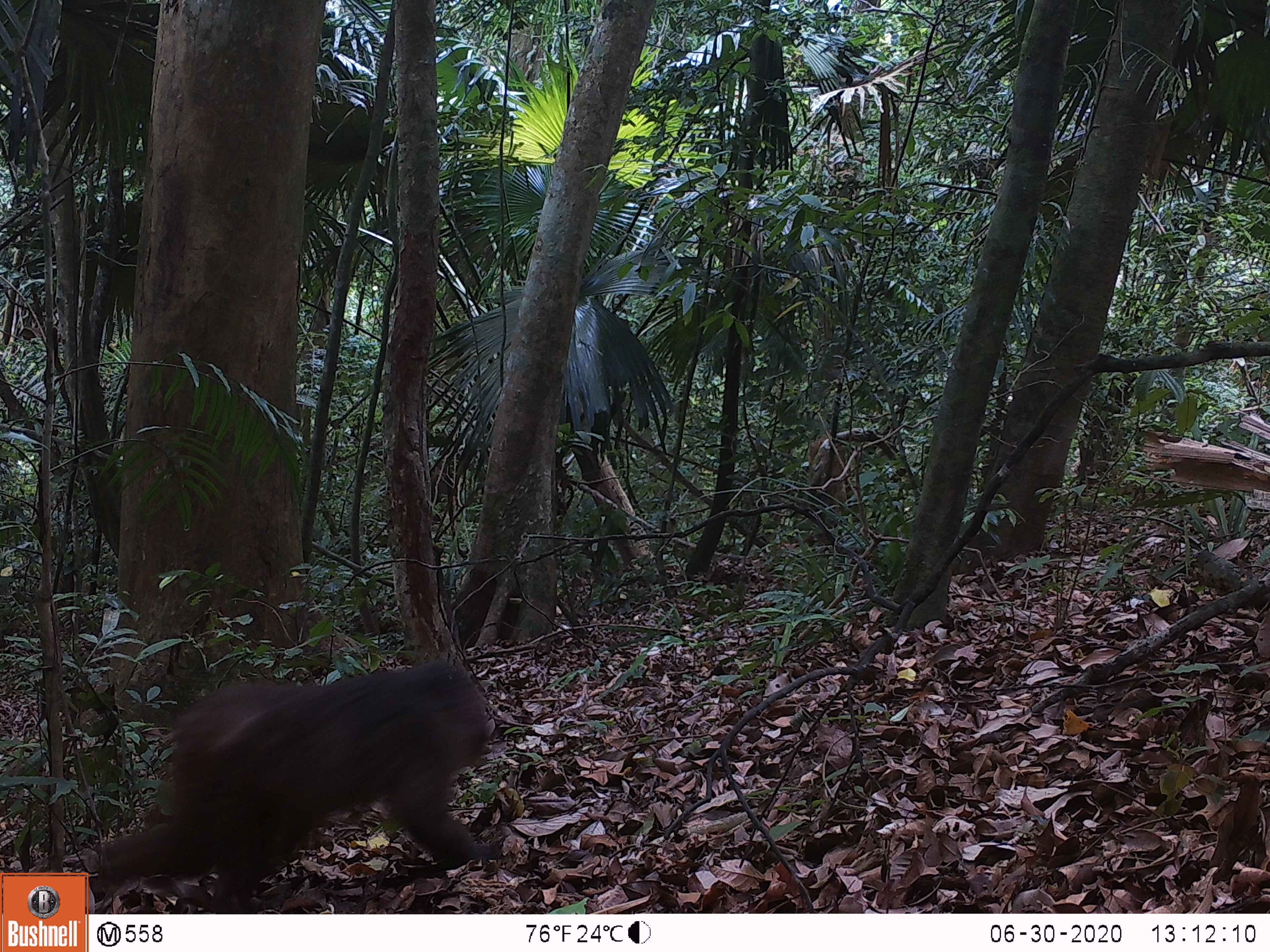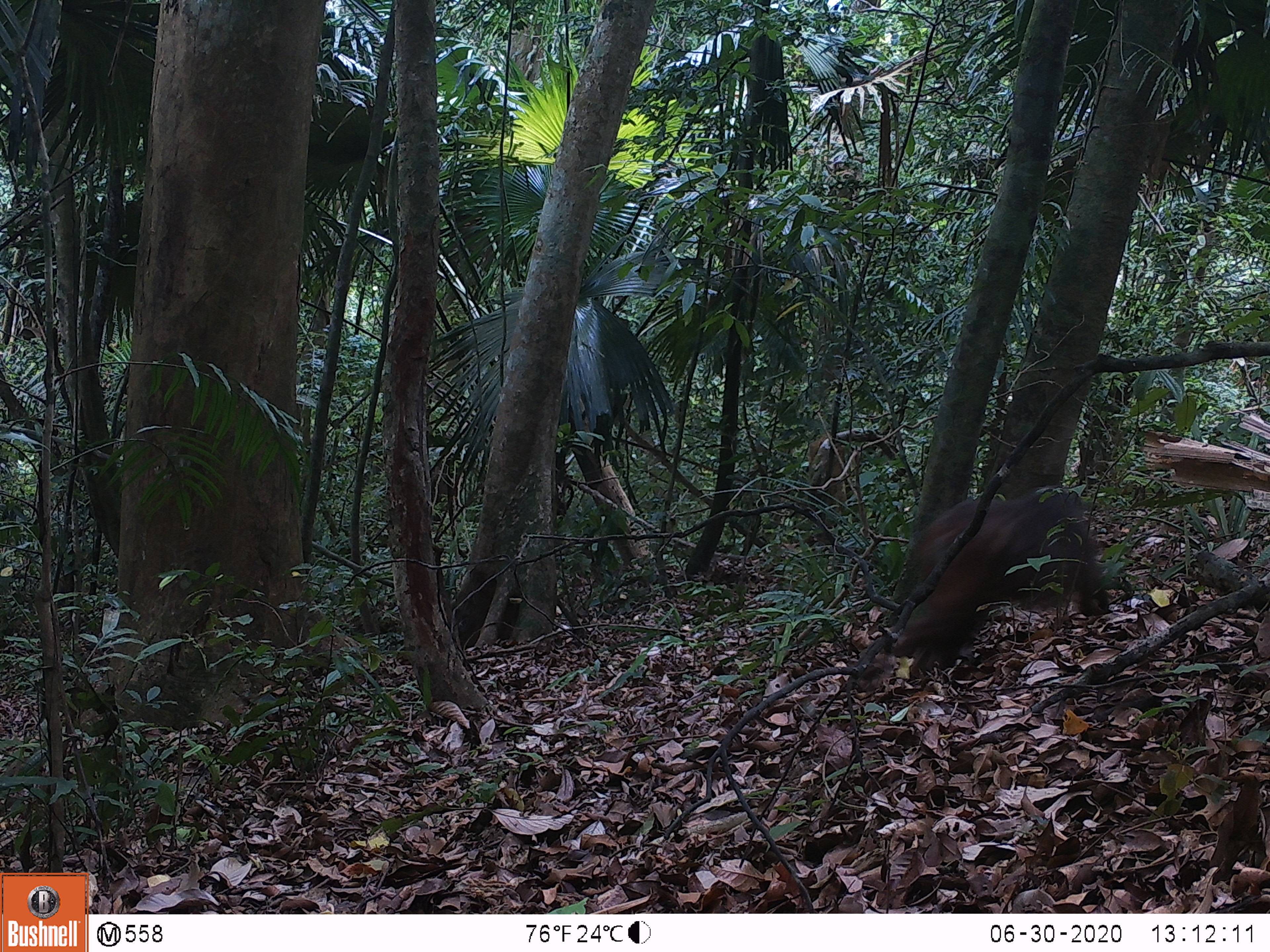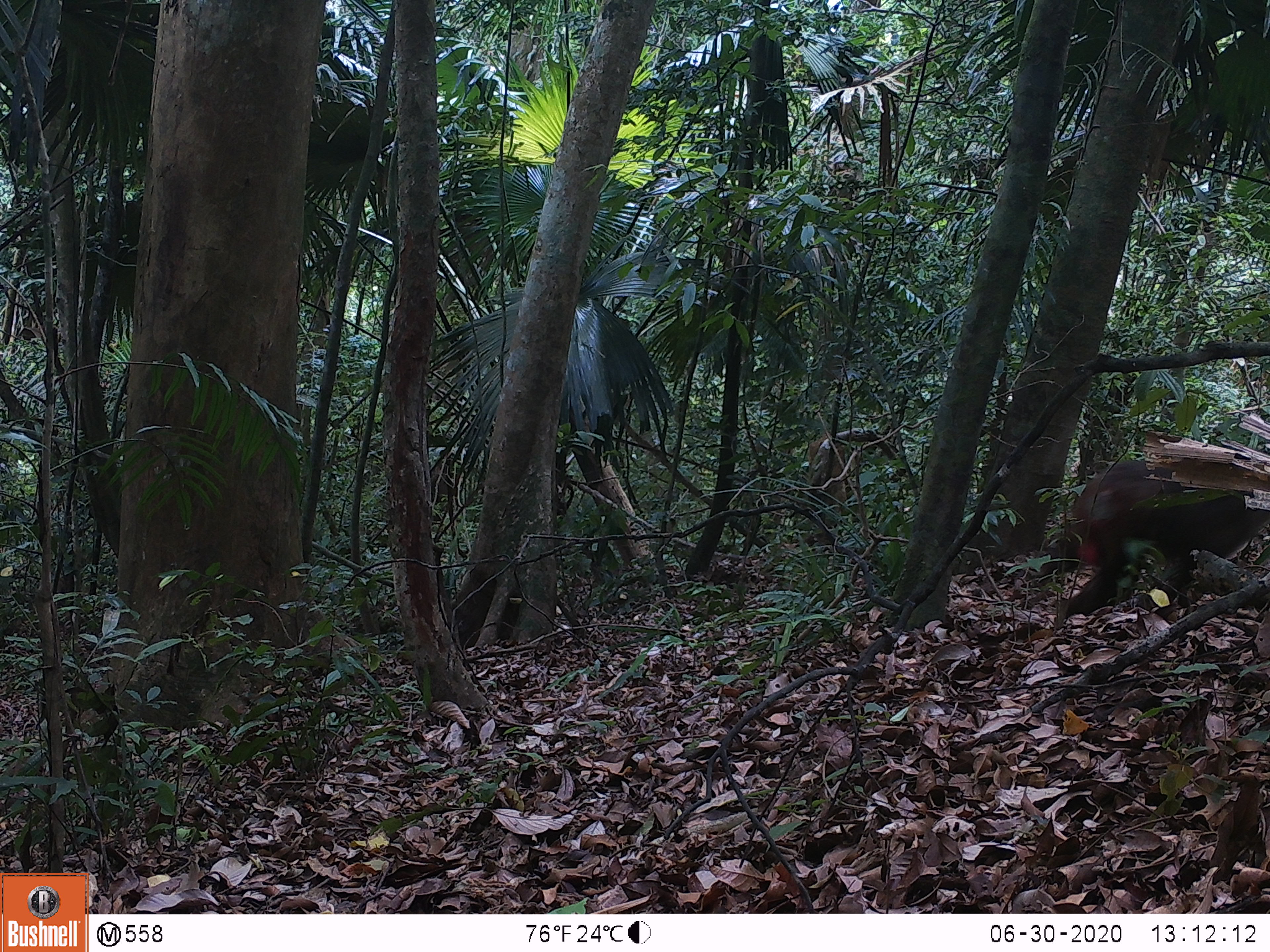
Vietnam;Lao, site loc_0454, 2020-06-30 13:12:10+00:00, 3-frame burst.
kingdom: Animalia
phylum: Chordata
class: Mammalia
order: Primates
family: Cercopithecidae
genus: Macaca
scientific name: Macaca arctoides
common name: stump-tailed macaque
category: stump tailed macaque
Stump tailed macaque (stump-tailed macaque) (Macaca arctoides). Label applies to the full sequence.